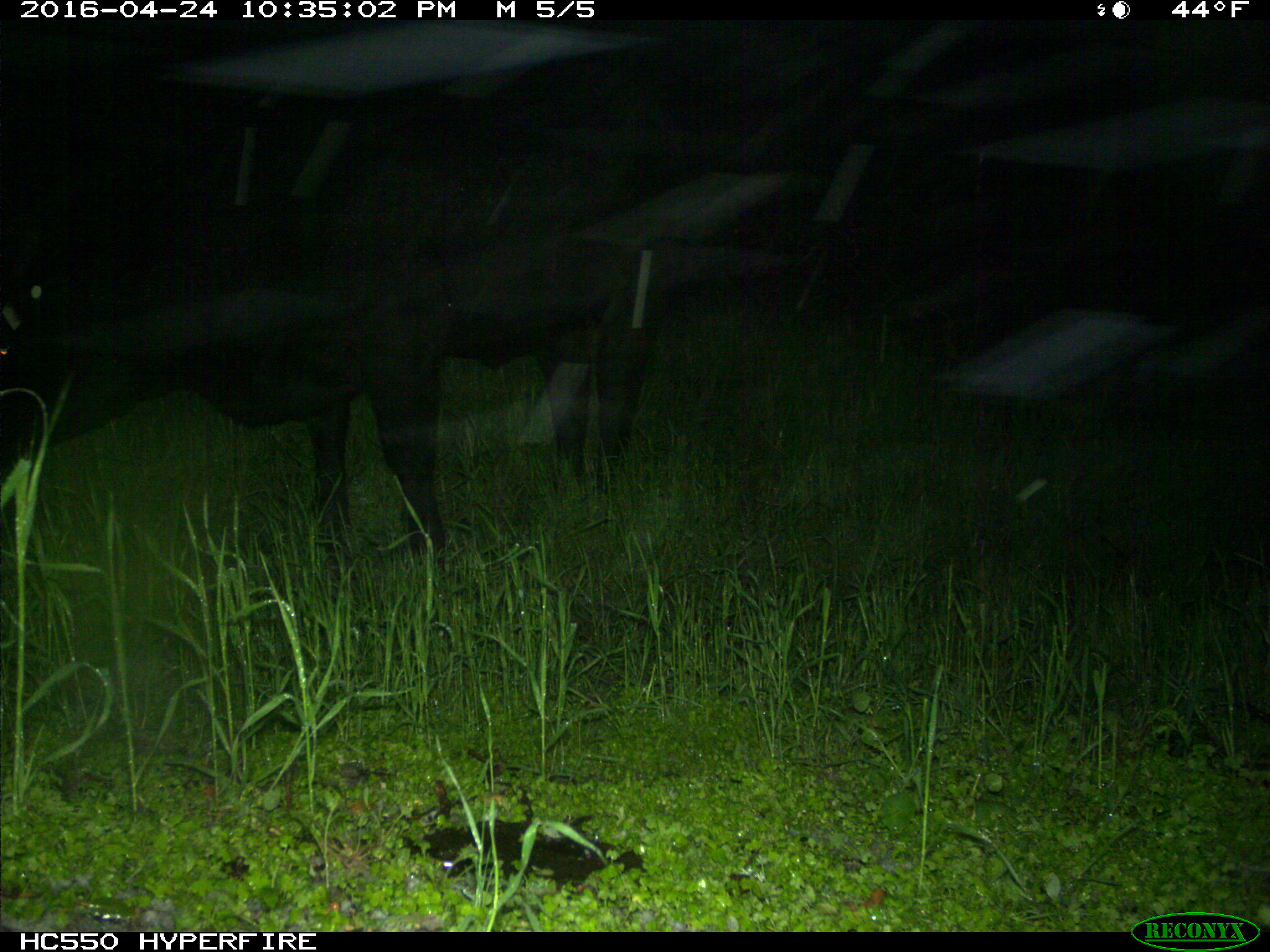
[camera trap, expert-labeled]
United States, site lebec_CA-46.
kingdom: Animalia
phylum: Chordata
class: Mammalia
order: Artiodactyla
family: Bovidae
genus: Bos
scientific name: Bos taurus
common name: domestic cow